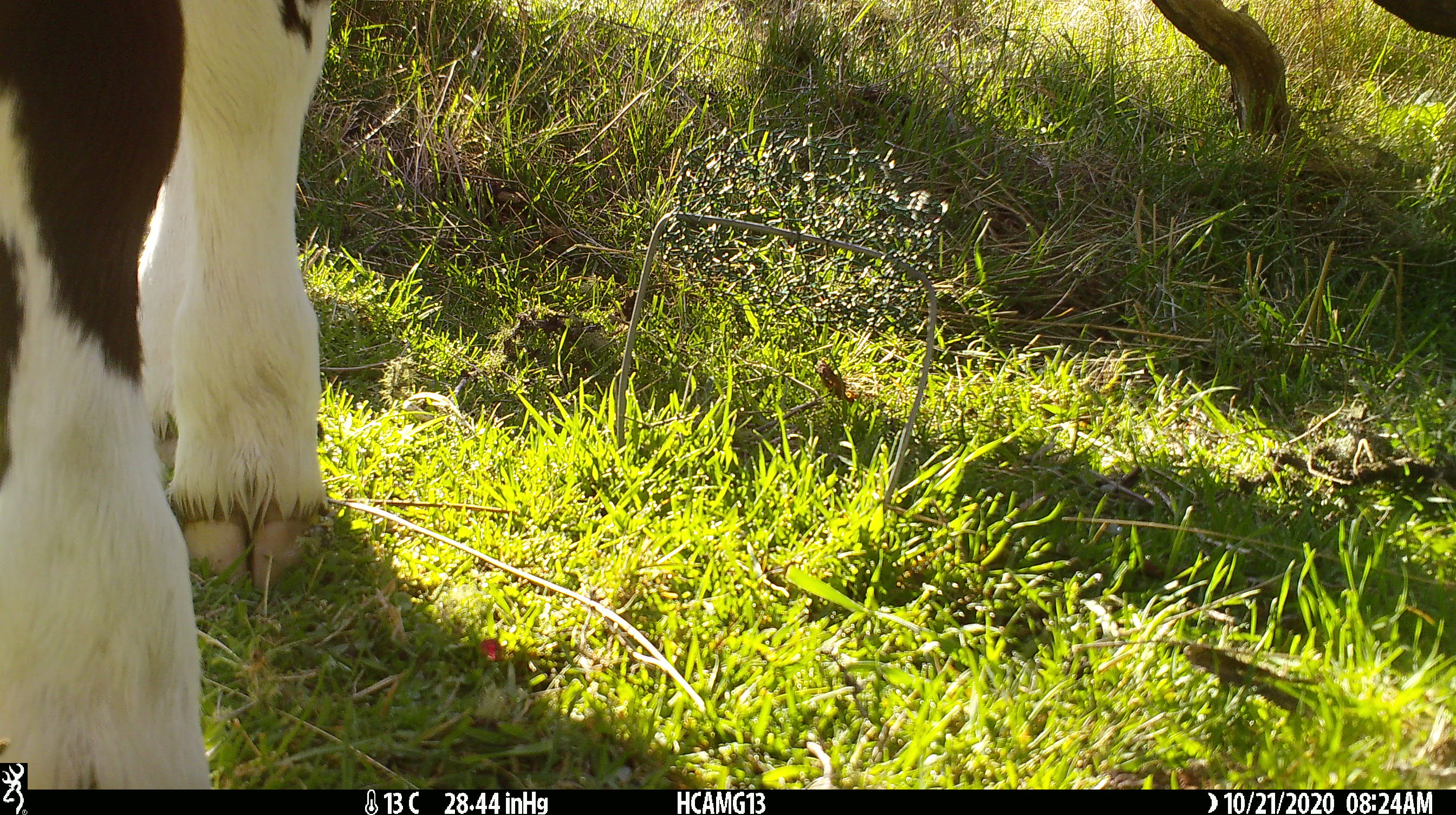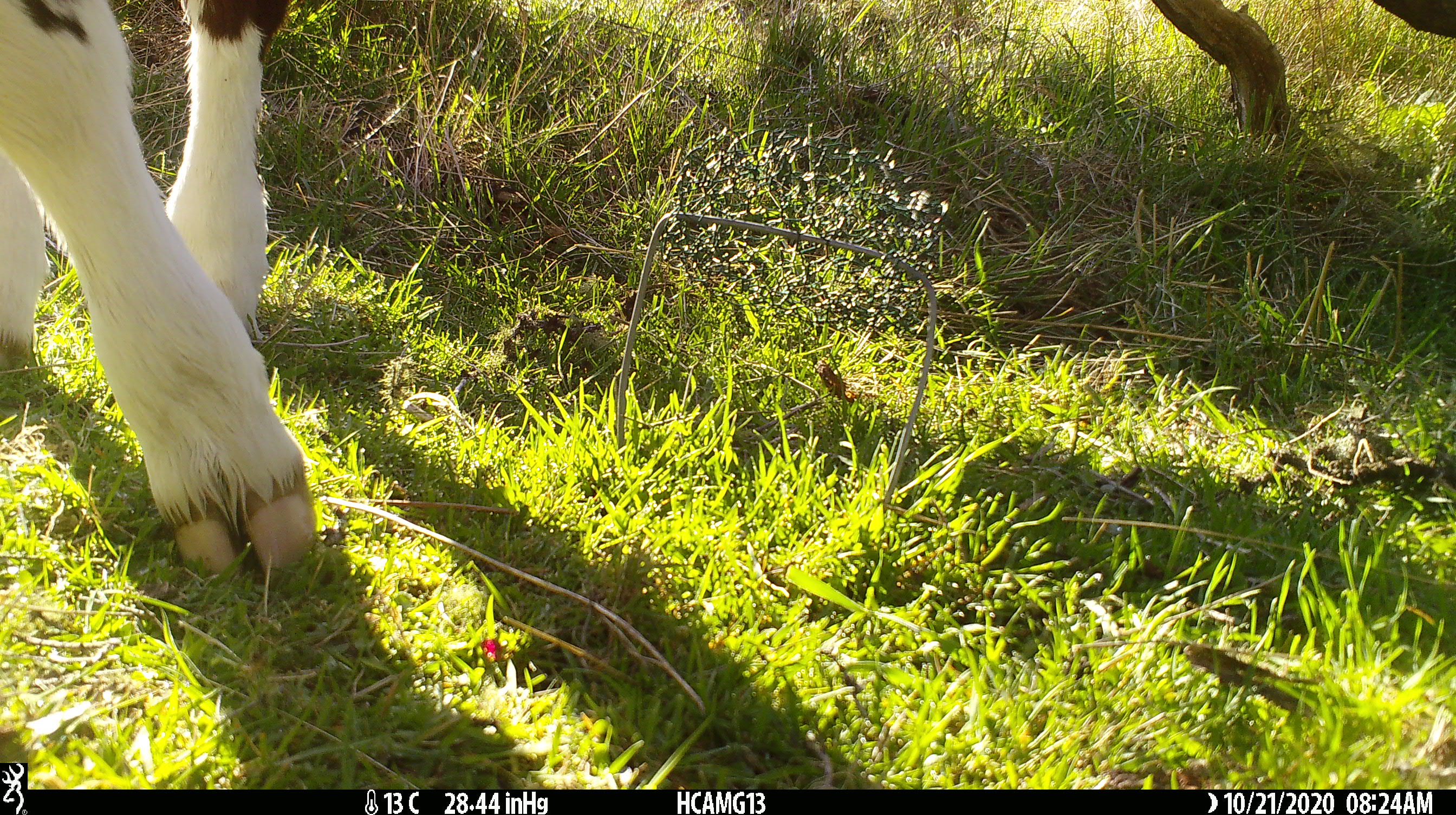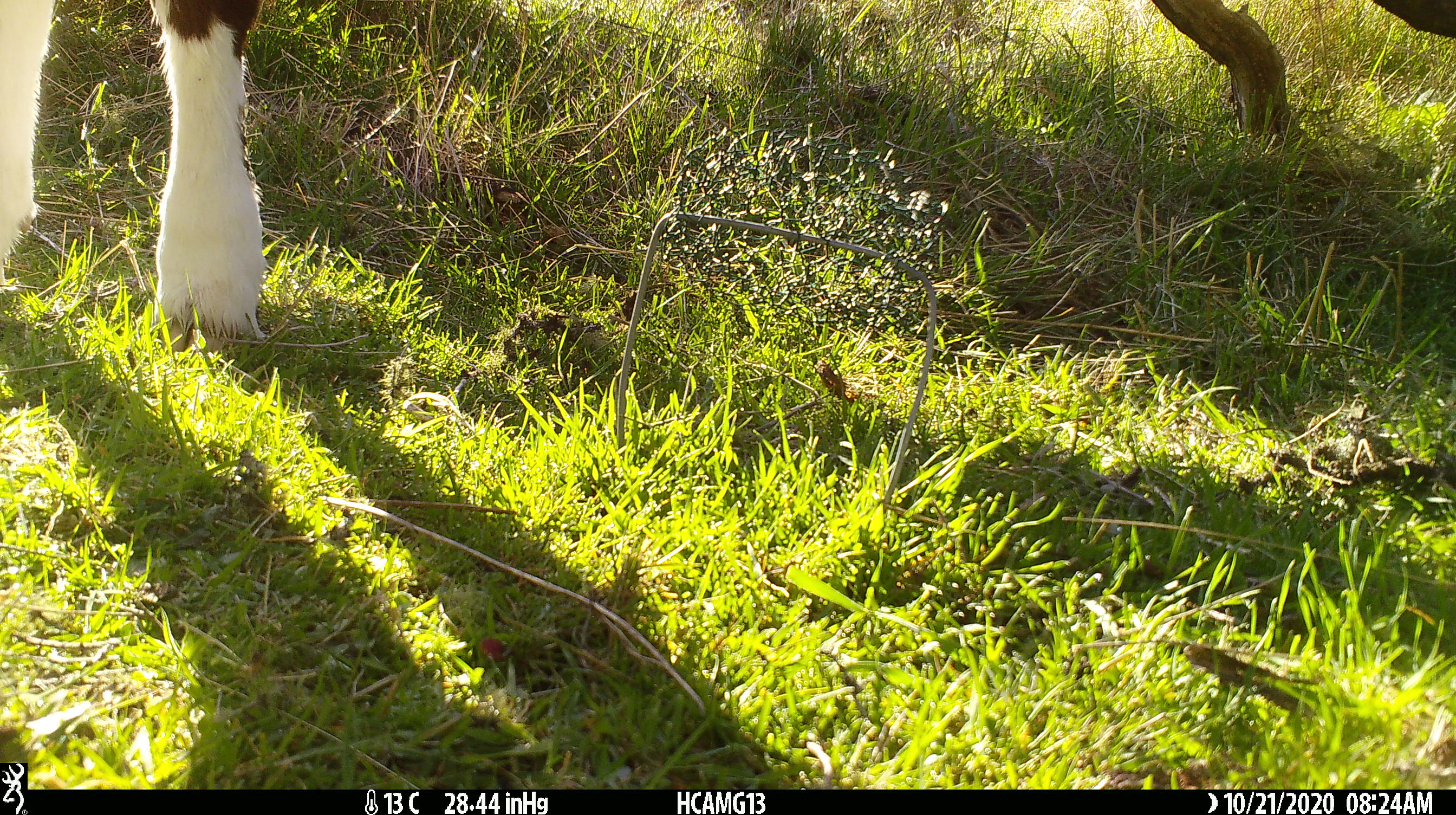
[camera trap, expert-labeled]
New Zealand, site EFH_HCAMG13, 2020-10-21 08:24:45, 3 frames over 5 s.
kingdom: Animalia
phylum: Chordata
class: Mammalia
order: Artiodactyla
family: Bovidae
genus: Bos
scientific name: Bos taurus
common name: domestic cow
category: cow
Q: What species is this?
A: Cow (domestic cow) (Bos taurus).